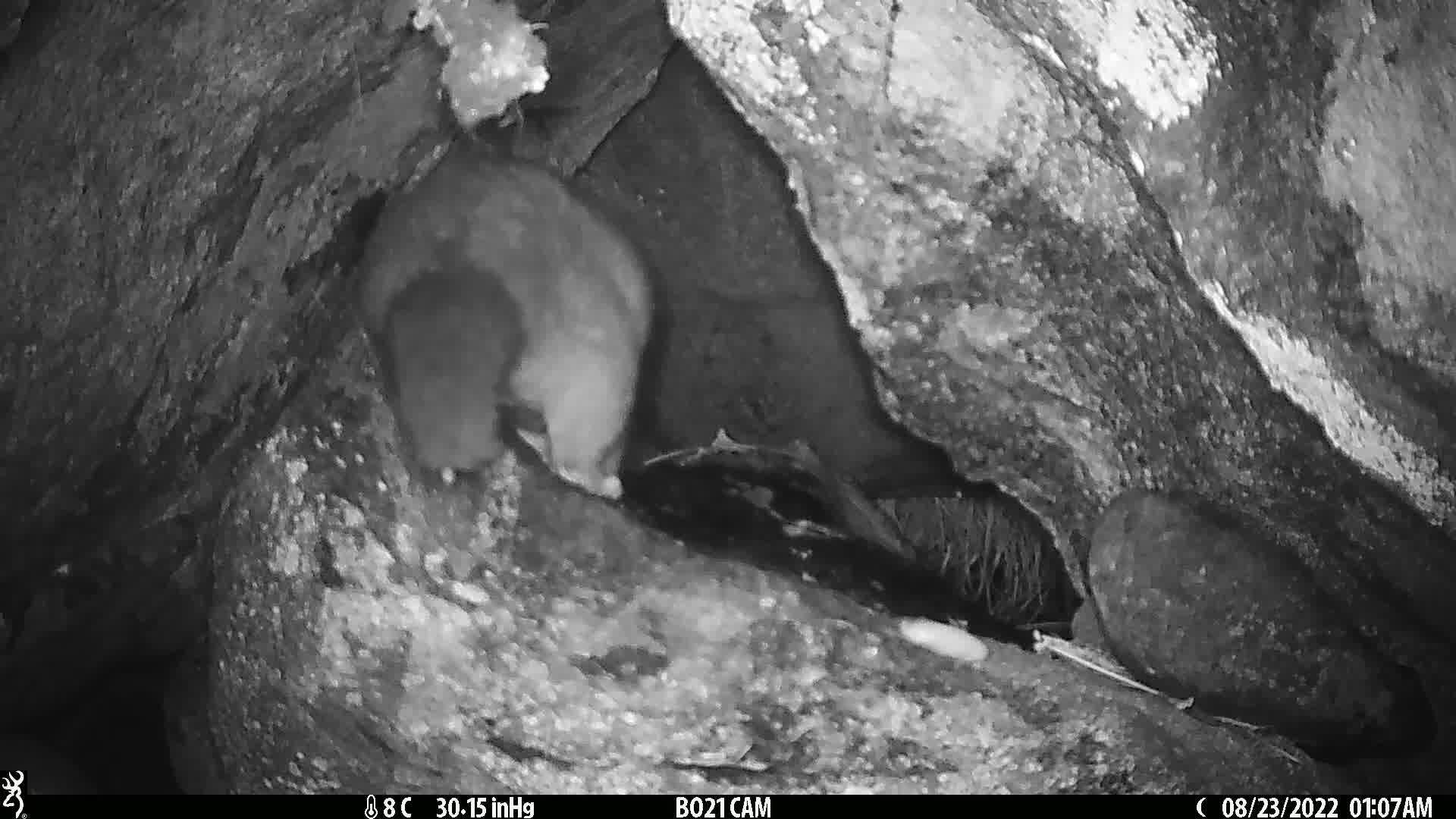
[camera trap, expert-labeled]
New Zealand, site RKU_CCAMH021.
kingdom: Animalia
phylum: Chordata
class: Mammalia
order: Diprotodontia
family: Phalangeridae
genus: Trichosurus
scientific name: Trichosurus vulpecula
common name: common brushtail possum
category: possum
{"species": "possum (common brushtail possum) (Trichosurus vulpecula)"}